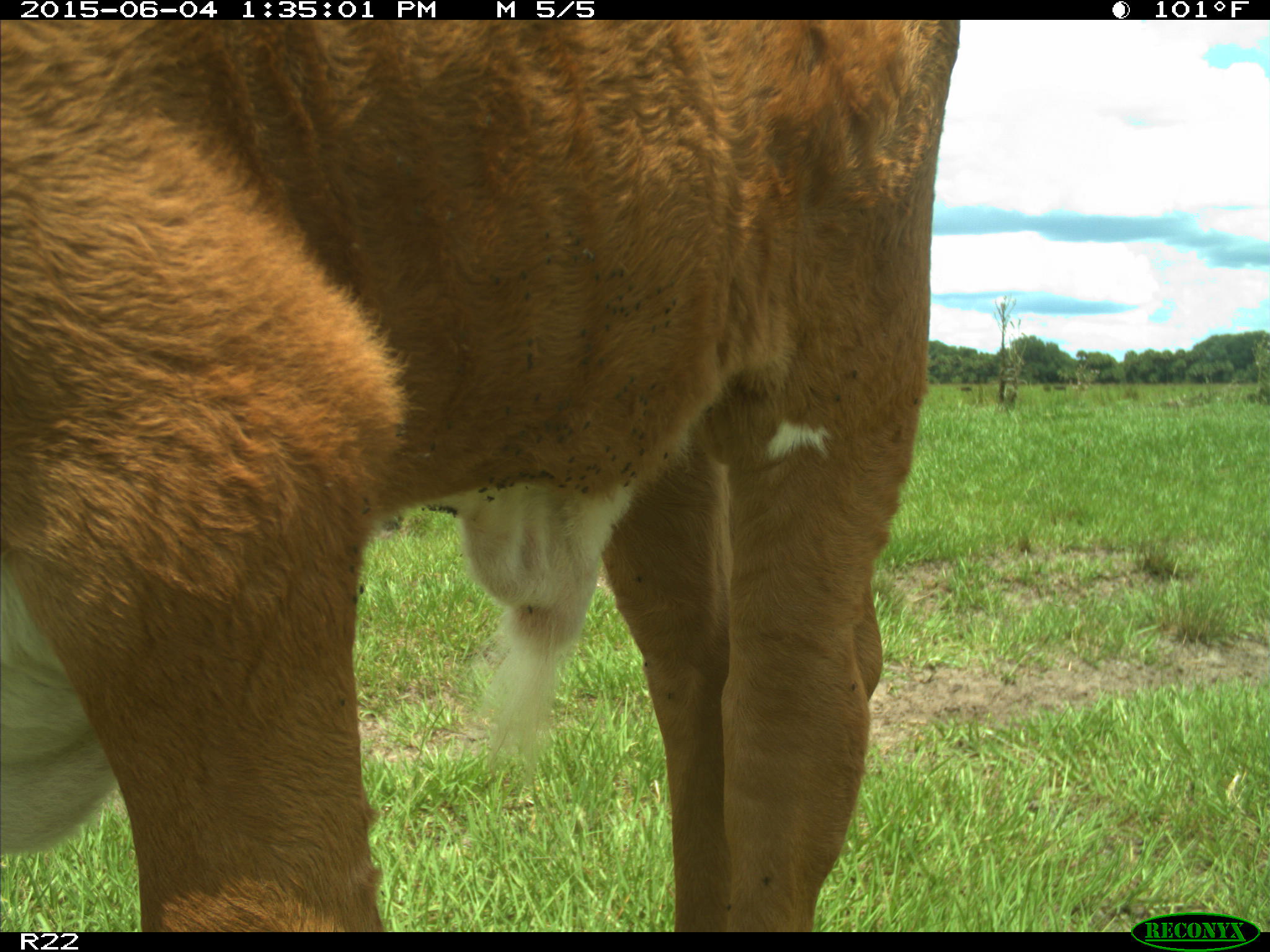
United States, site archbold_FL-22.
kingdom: Animalia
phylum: Chordata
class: Mammalia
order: Artiodactyla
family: Bovidae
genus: Bos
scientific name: Bos taurus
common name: domestic cow